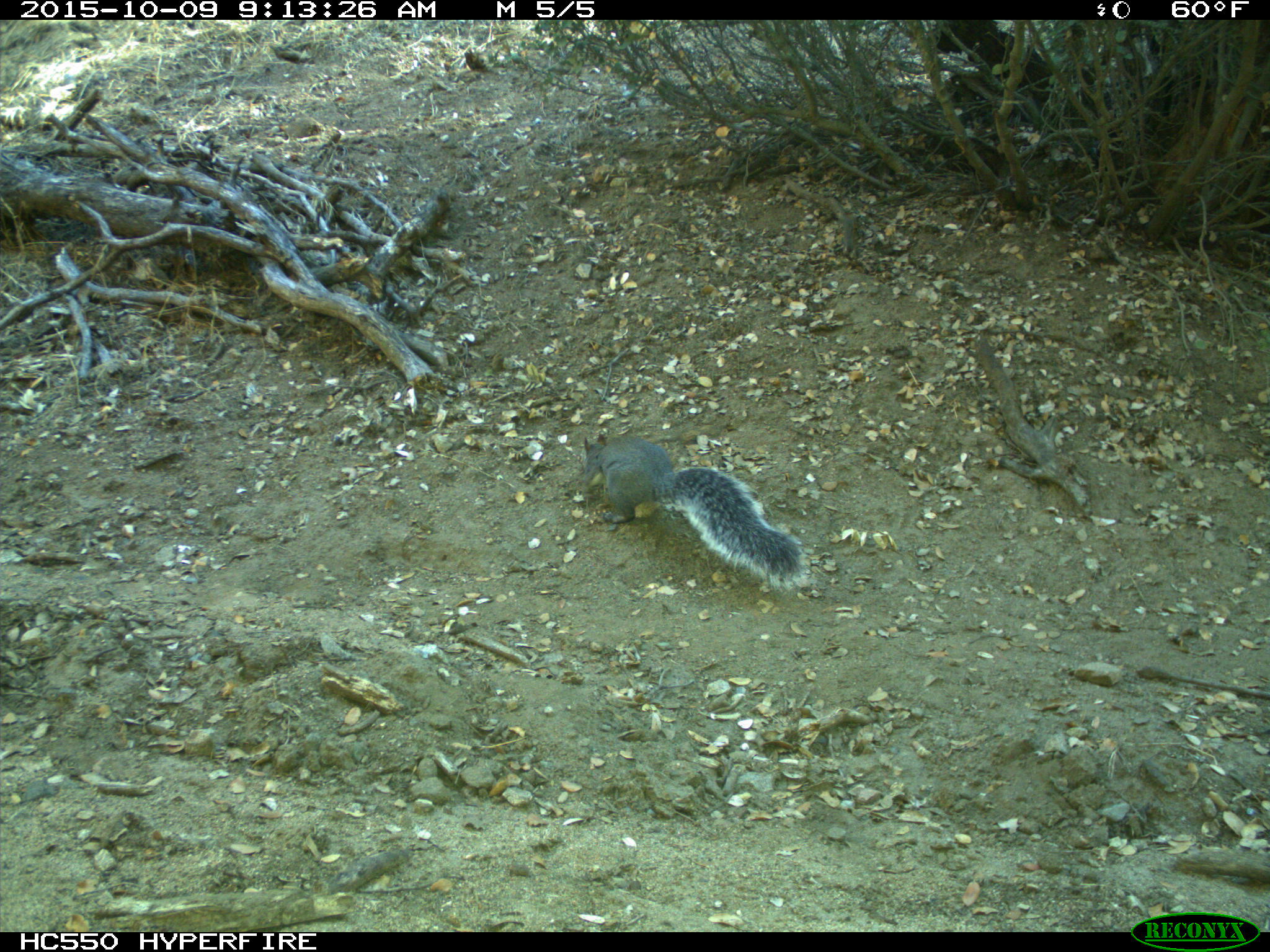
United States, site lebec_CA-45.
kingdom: Animalia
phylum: Chordata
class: Mammalia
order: Rodentia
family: Sciuridae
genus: Sciurus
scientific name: Sciurus carolinensis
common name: eastern gray squirrel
Sciurus carolinensis (eastern gray squirrel).